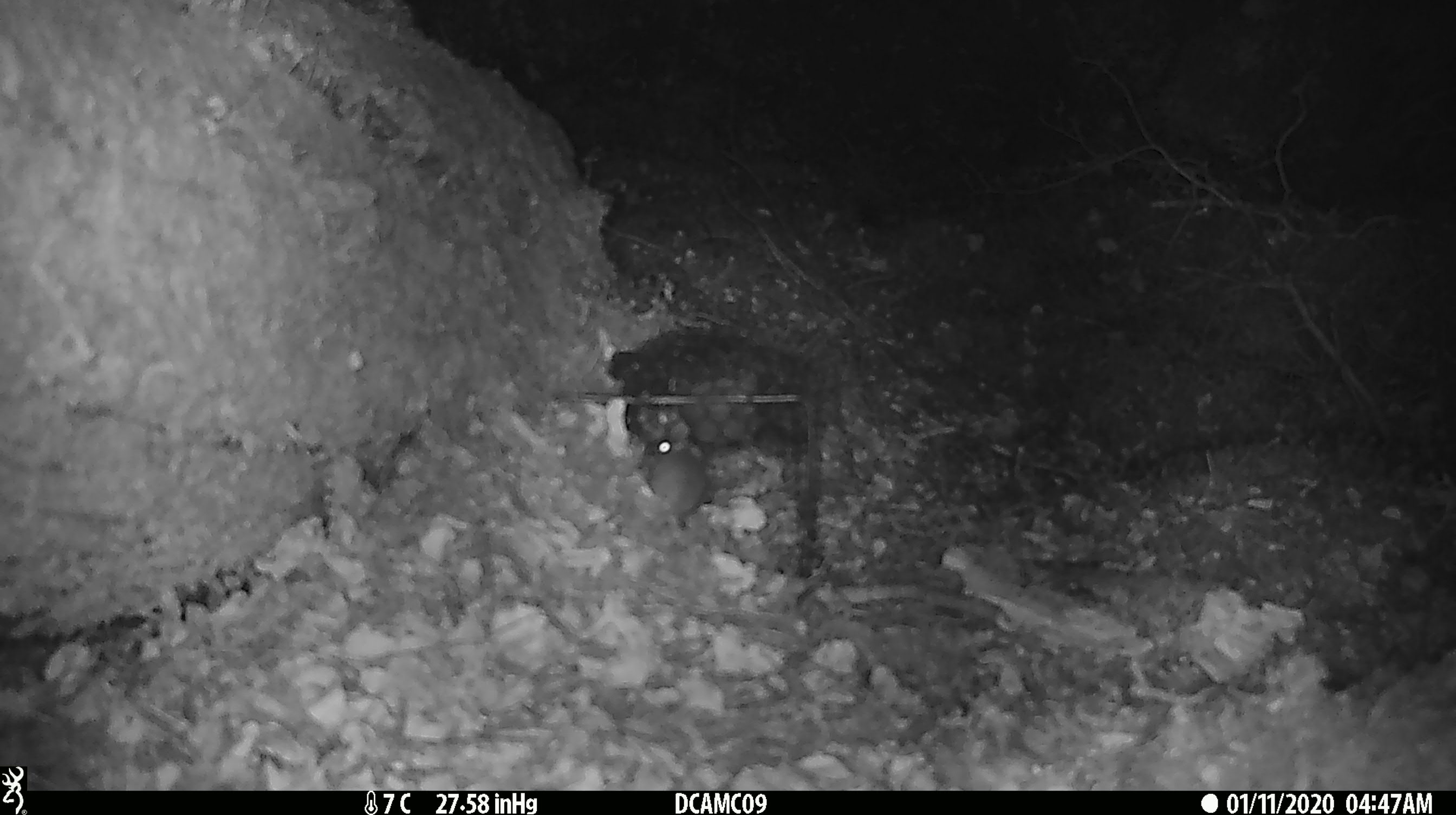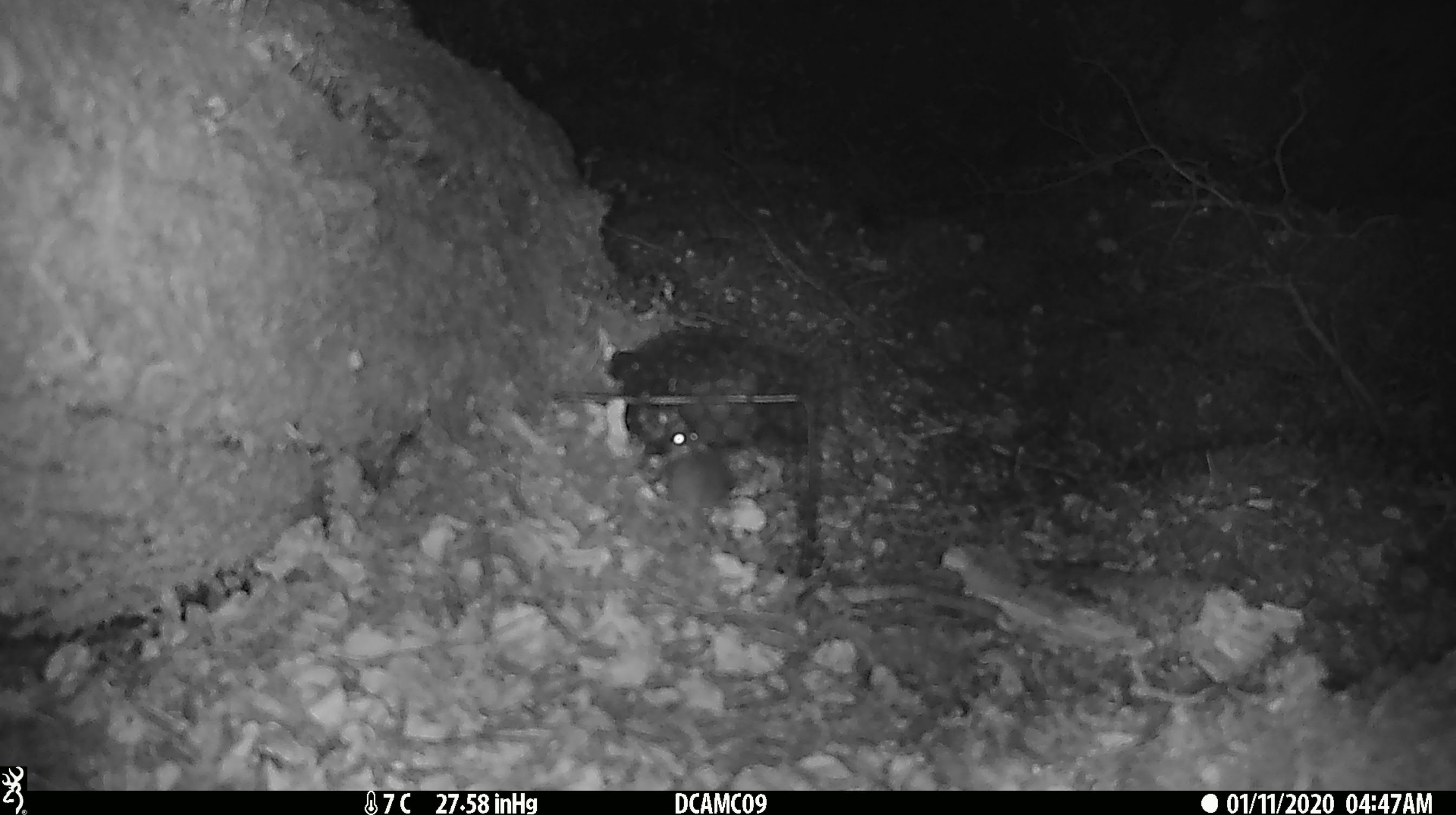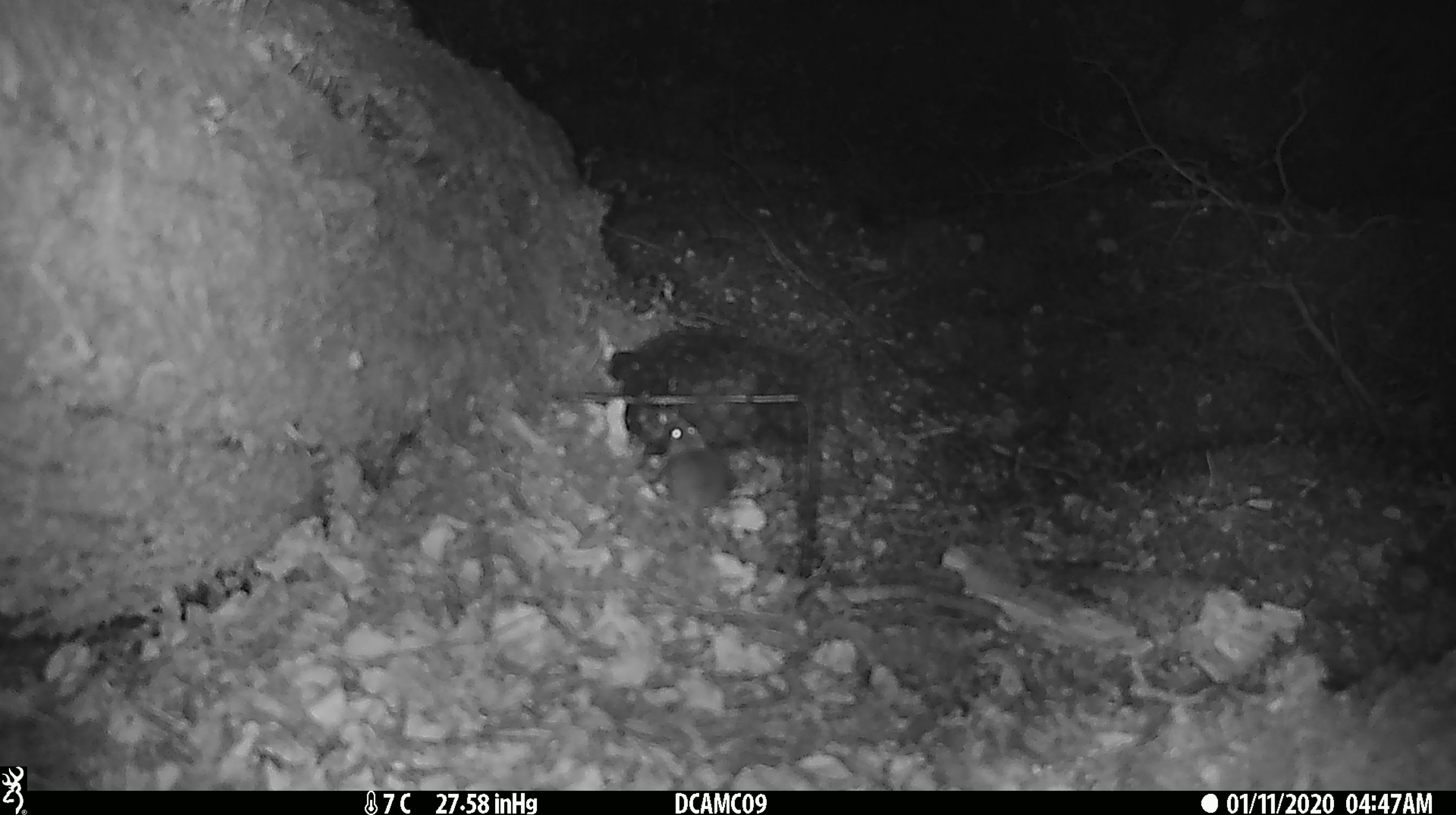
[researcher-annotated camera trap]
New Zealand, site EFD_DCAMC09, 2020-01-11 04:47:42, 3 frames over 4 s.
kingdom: Animalia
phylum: Chordata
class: Mammalia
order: Rodentia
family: Muridae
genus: Mus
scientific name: Mus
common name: mouse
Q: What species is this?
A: Mouse (Mus).